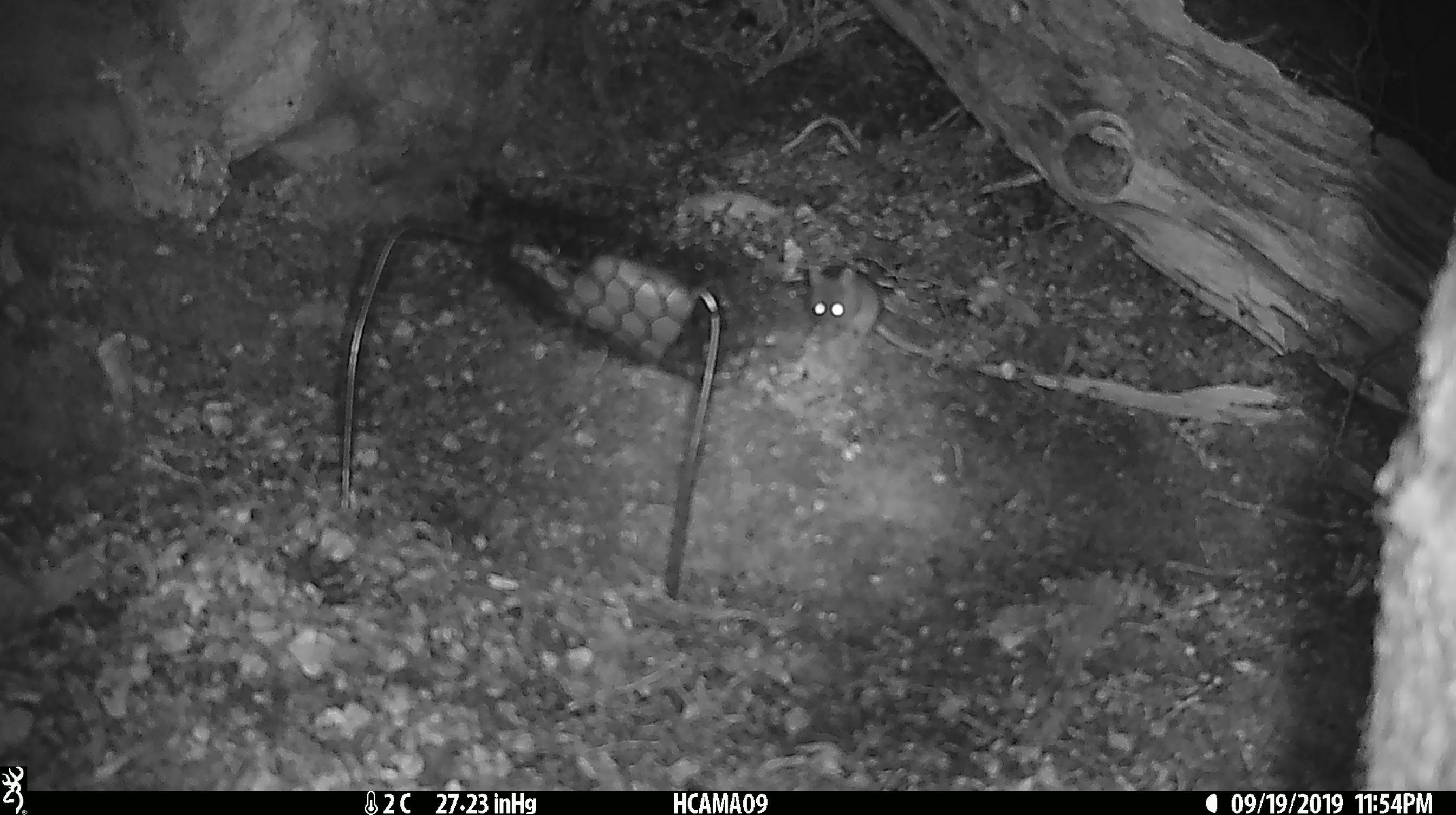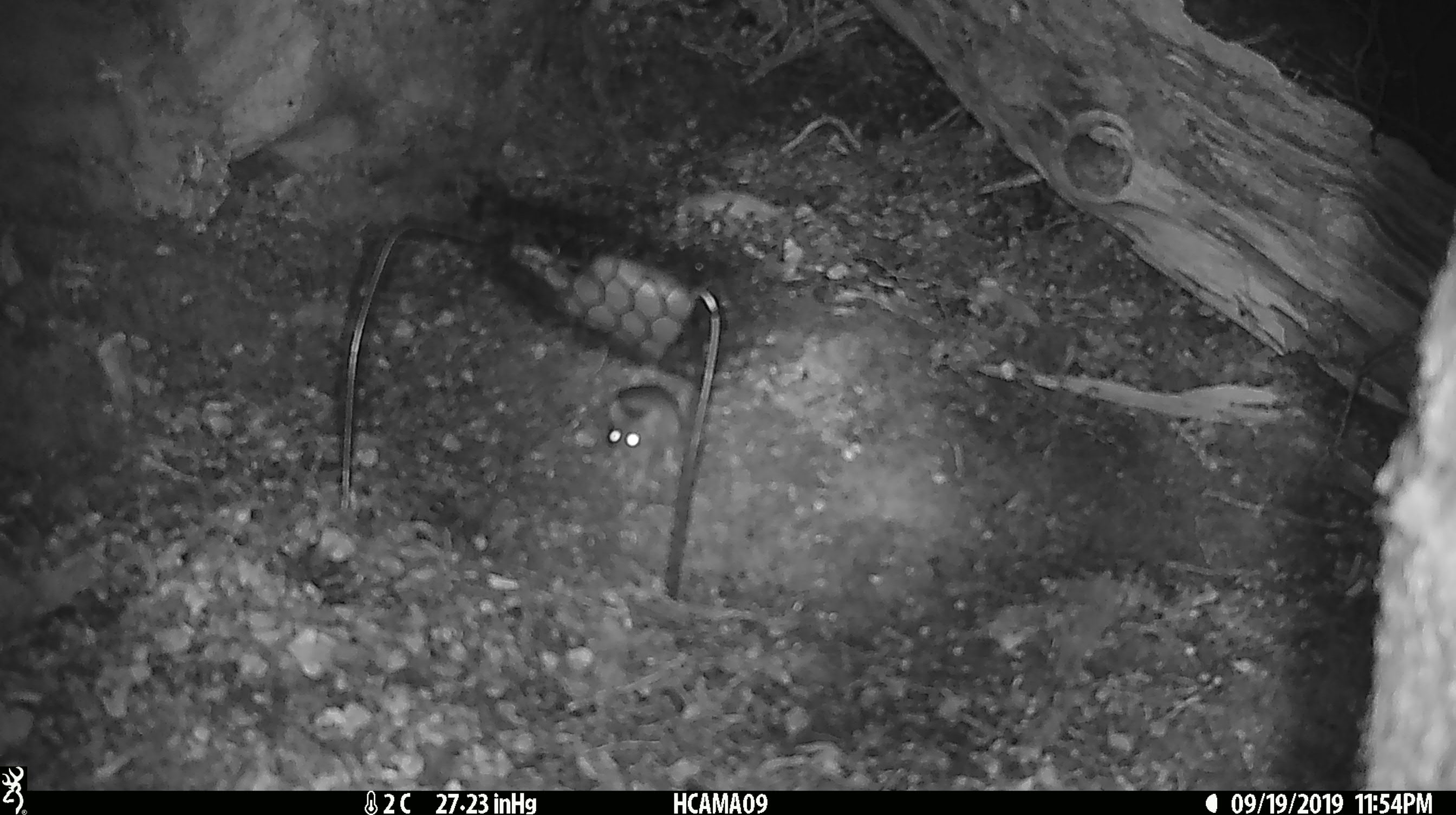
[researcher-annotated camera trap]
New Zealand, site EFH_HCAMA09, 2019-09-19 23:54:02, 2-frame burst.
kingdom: Animalia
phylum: Chordata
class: Mammalia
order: Rodentia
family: Muridae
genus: Mus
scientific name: Mus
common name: mouse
Mouse (Mus).